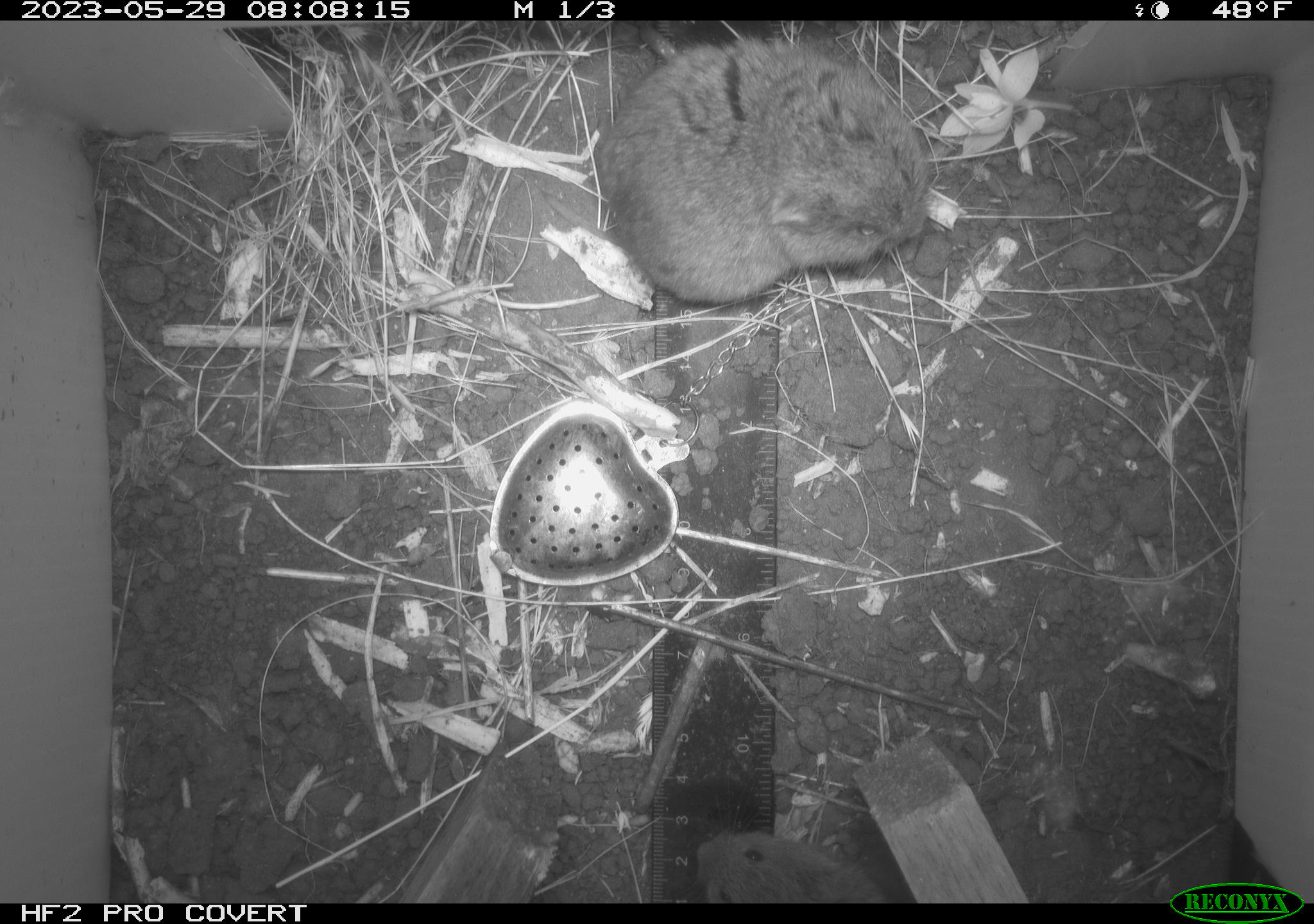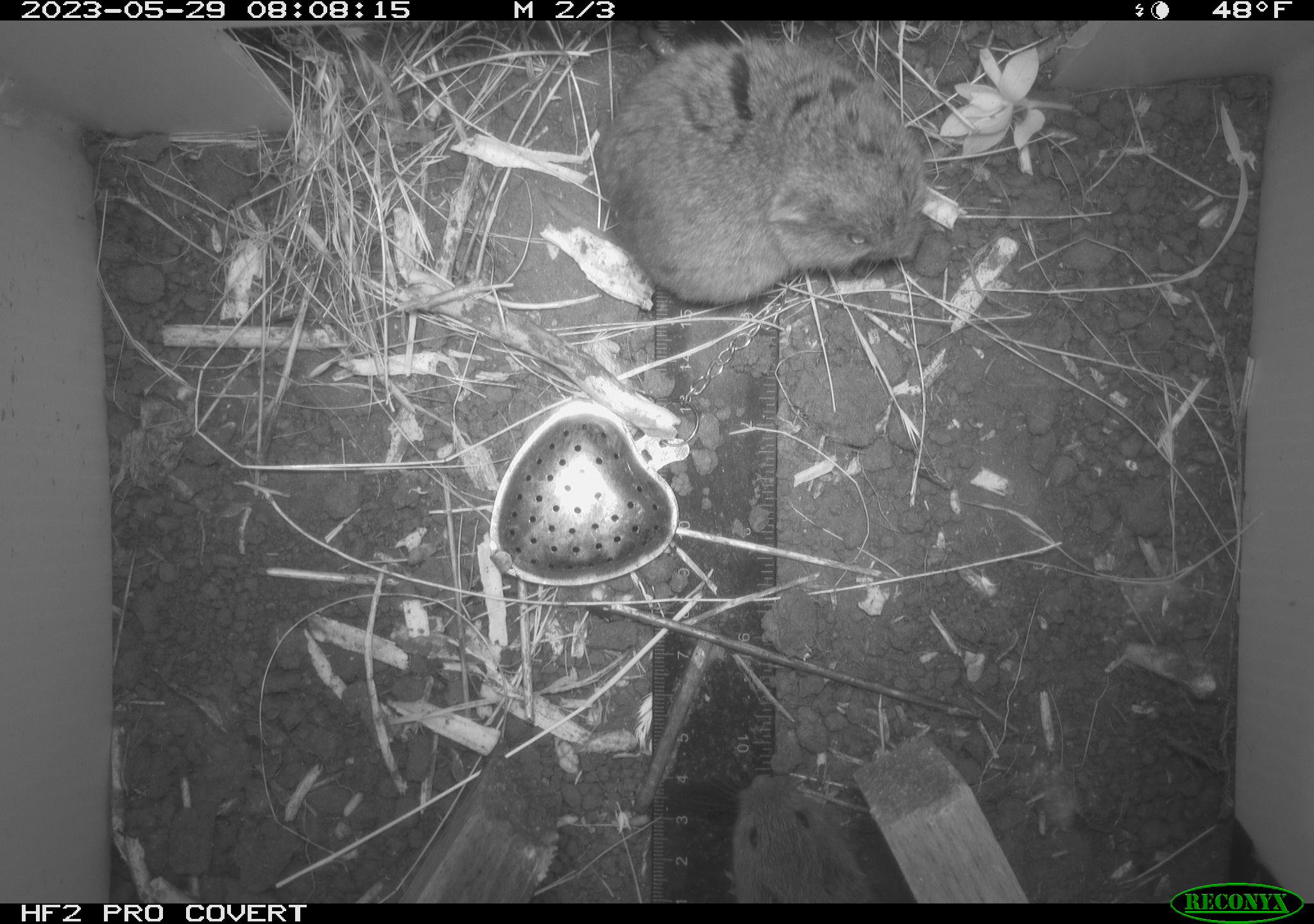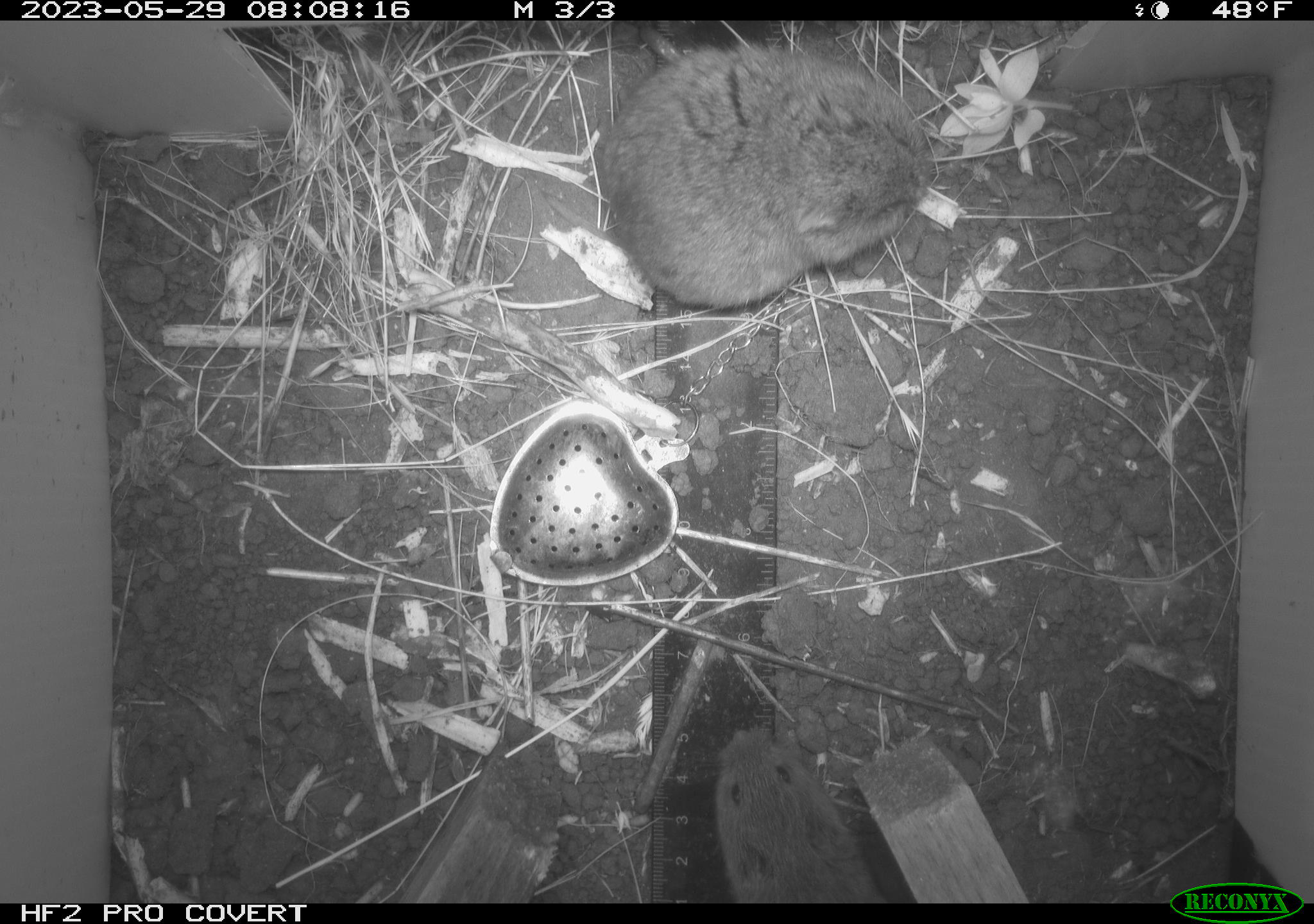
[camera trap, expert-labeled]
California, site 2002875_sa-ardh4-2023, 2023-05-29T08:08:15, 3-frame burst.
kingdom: Animalia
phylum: Chordata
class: Mammalia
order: Rodentia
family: Cricetidae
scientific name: Arvicolinae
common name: voles, lemmings, and muskrats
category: arvicolinae subfamily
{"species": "arvicolinae subfamily (voles, lemmings, and muskrats) (Arvicolinae)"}